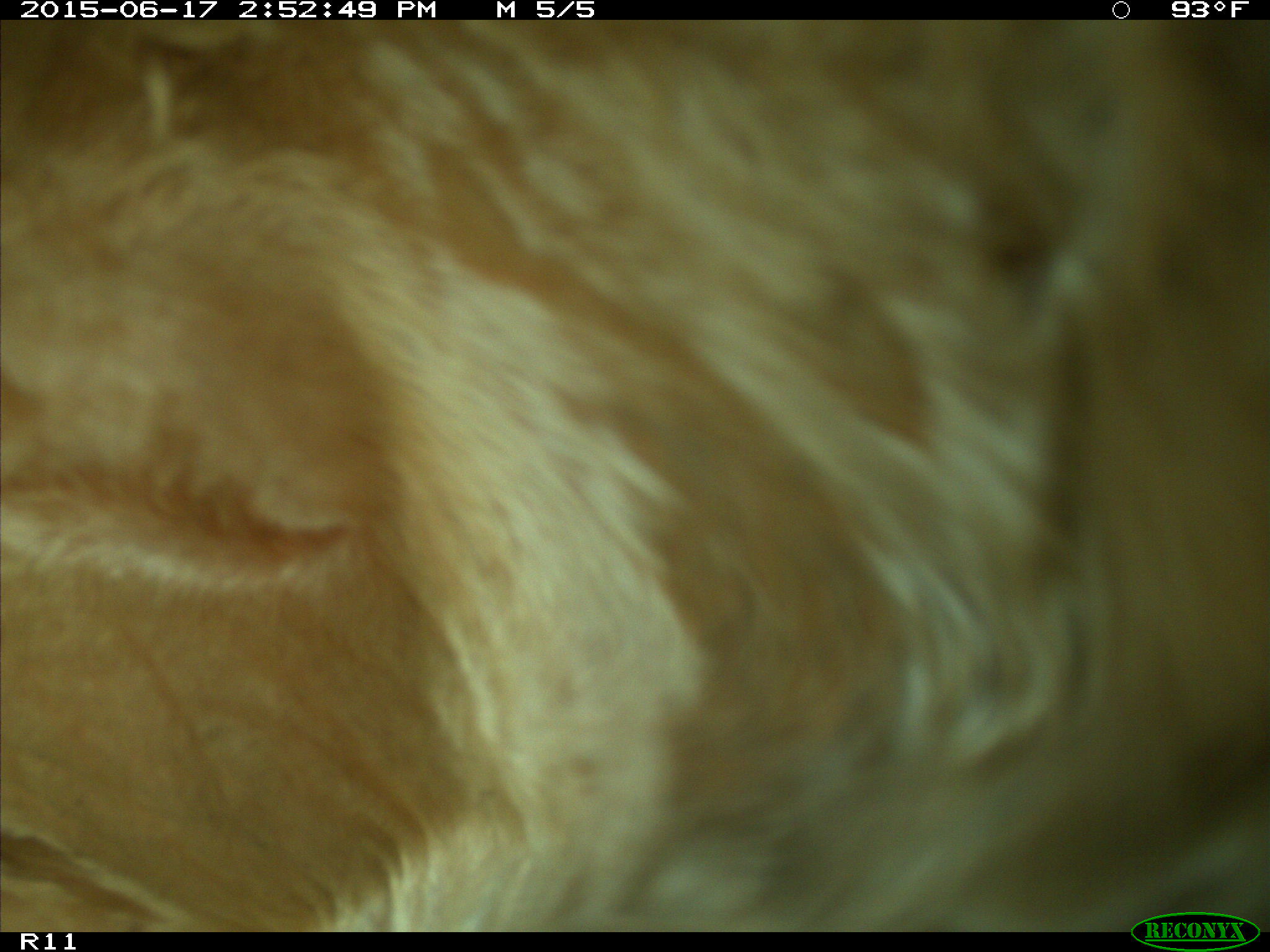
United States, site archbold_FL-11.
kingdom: Animalia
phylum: Chordata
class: Mammalia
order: Artiodactyla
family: Bovidae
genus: Bos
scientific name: Bos taurus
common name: domestic cow